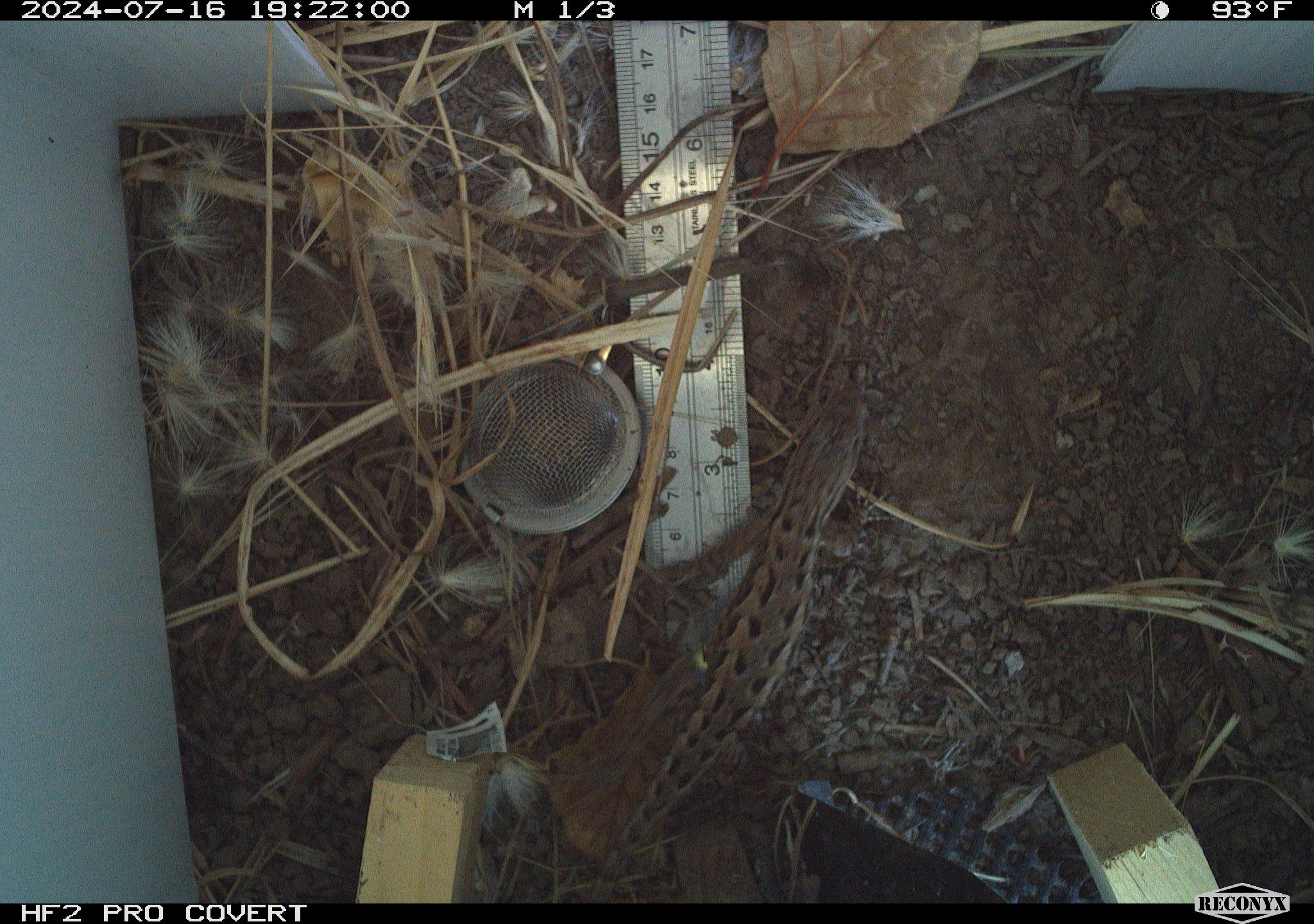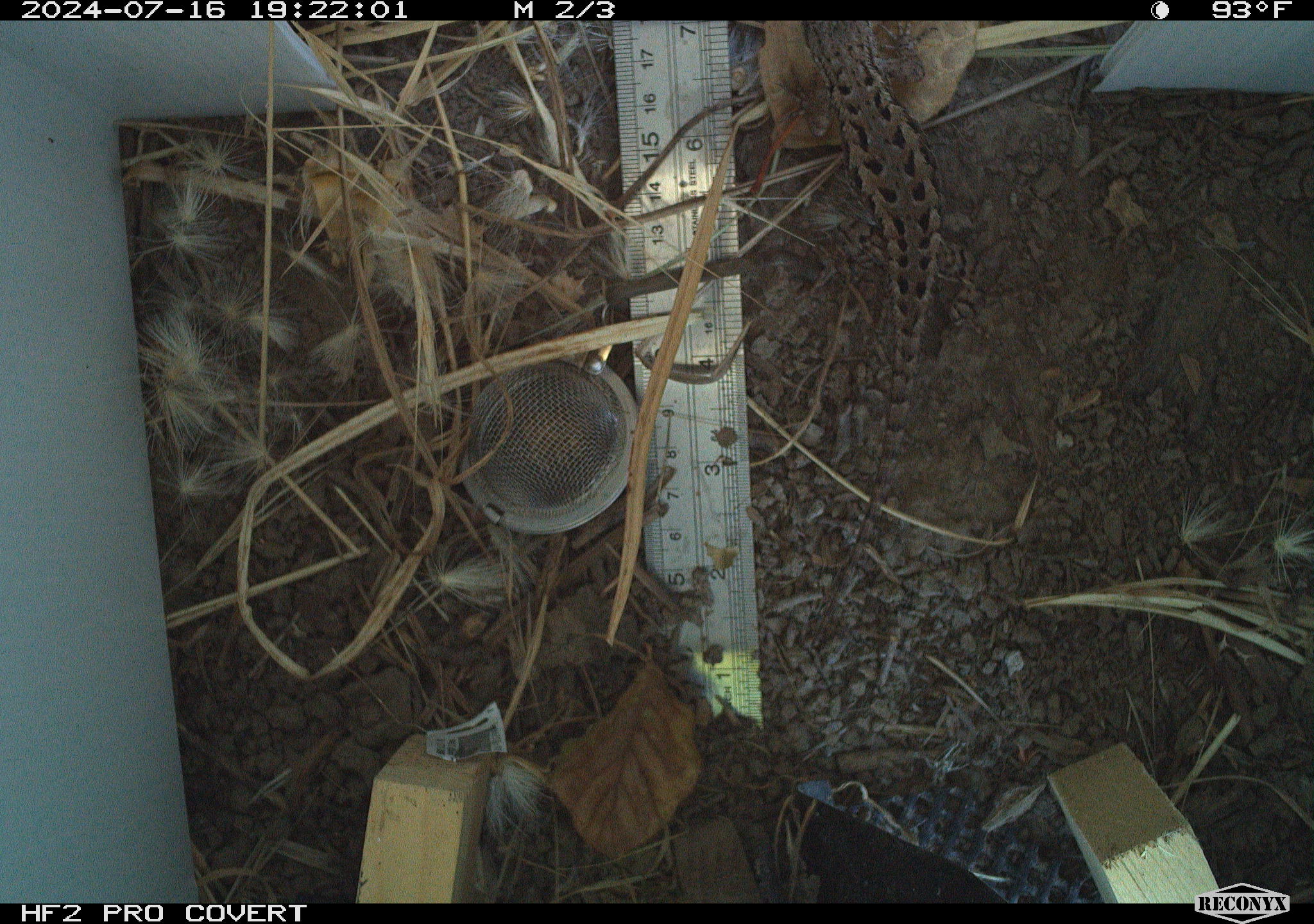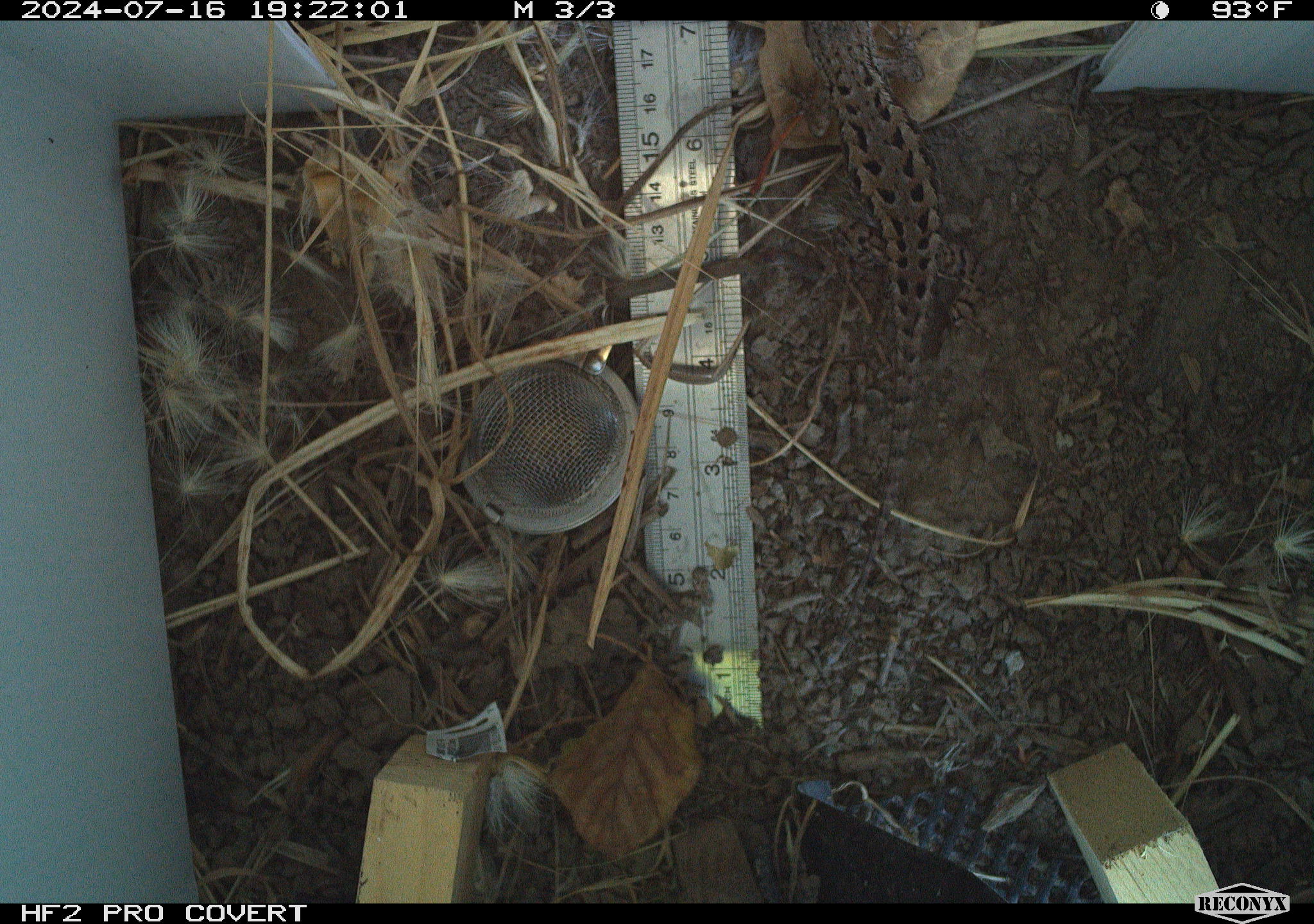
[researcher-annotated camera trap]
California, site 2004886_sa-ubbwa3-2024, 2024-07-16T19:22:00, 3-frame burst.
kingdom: Animalia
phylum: Chordata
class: Reptilia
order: Squamata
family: Phrynosomatidae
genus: Sceloporus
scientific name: Sceloporus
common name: spiny lizards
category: sceloporus species